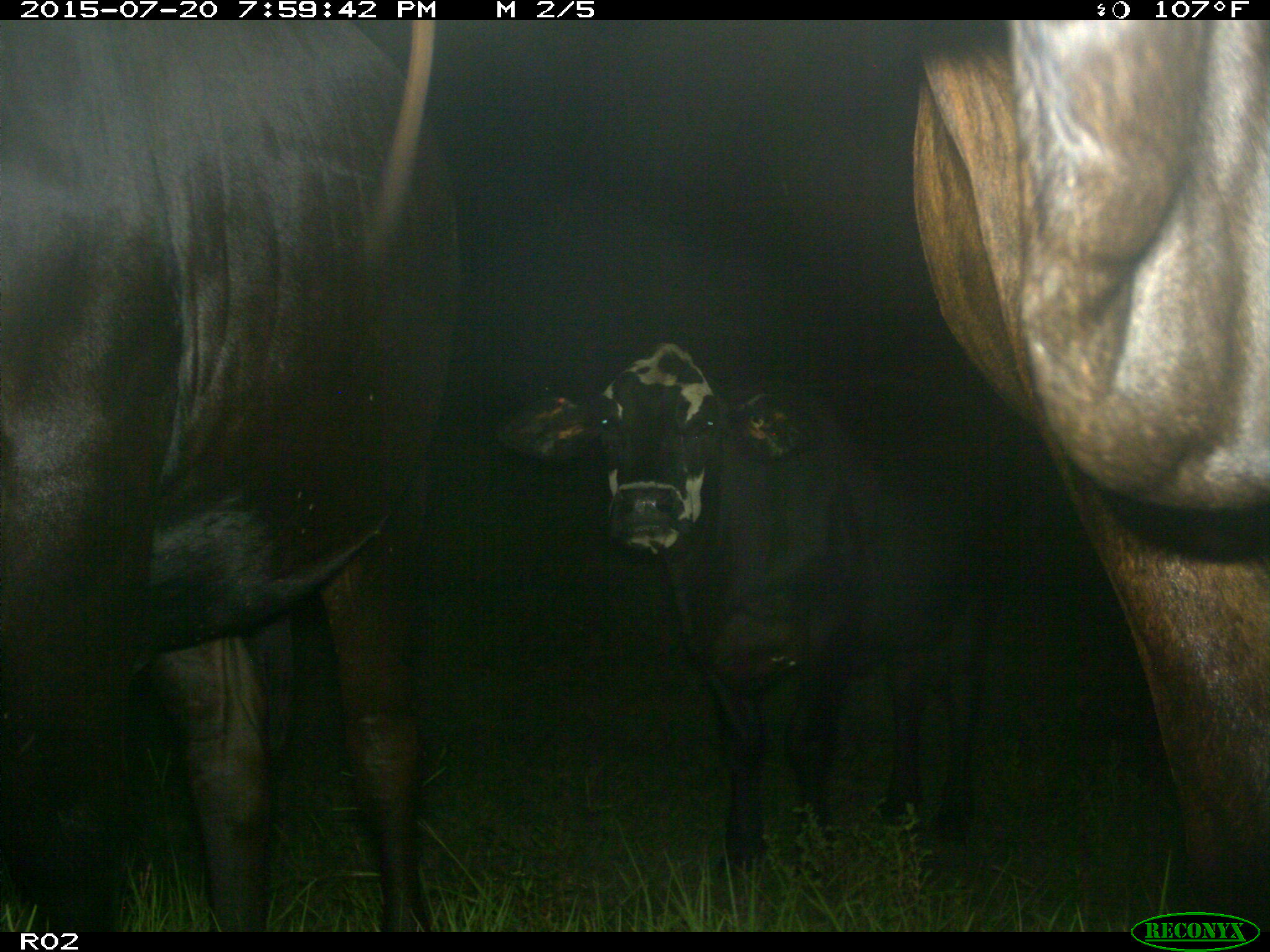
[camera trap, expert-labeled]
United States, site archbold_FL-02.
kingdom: Animalia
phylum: Chordata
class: Mammalia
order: Artiodactyla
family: Bovidae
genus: Bos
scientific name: Bos taurus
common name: domestic cow